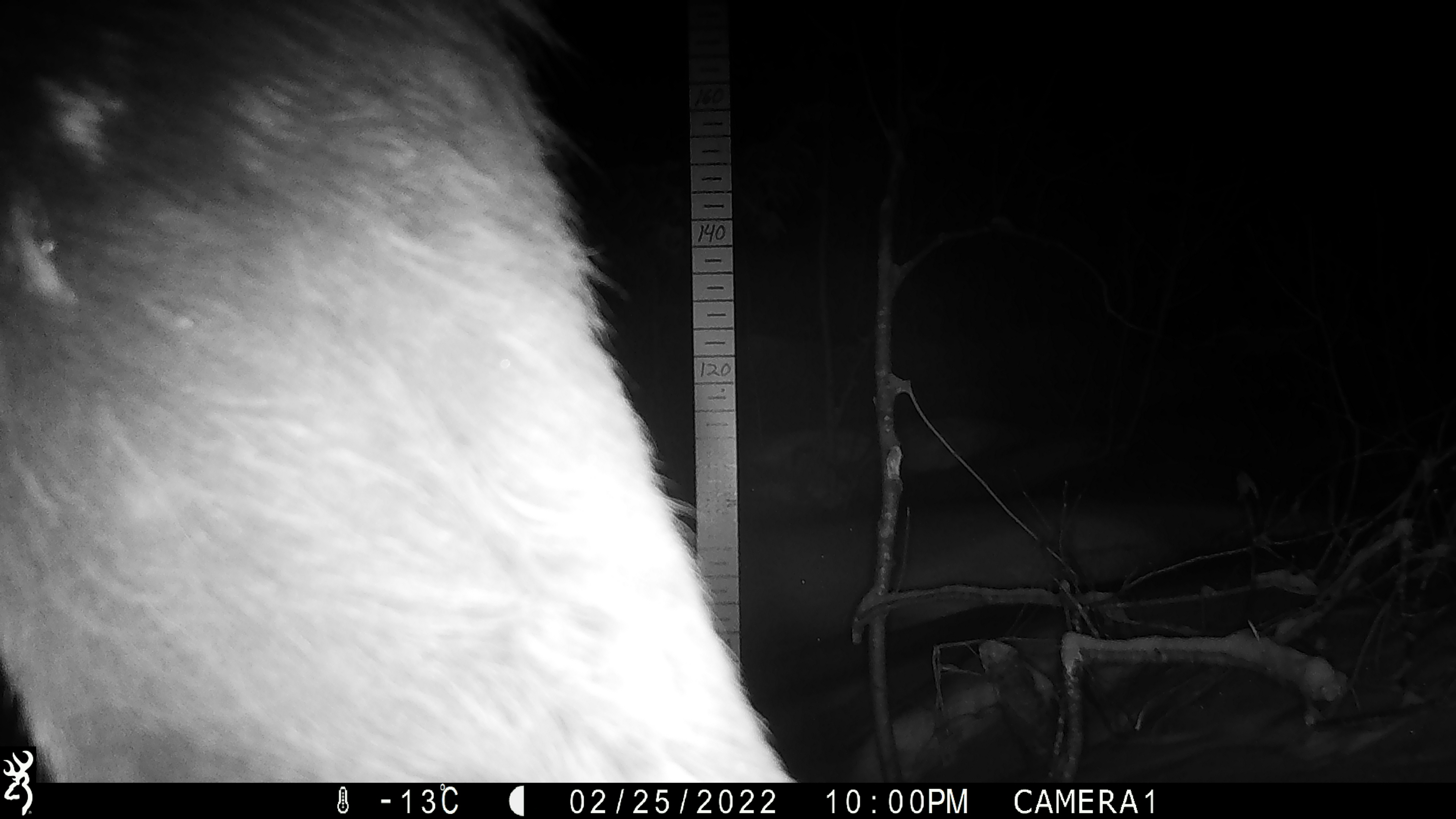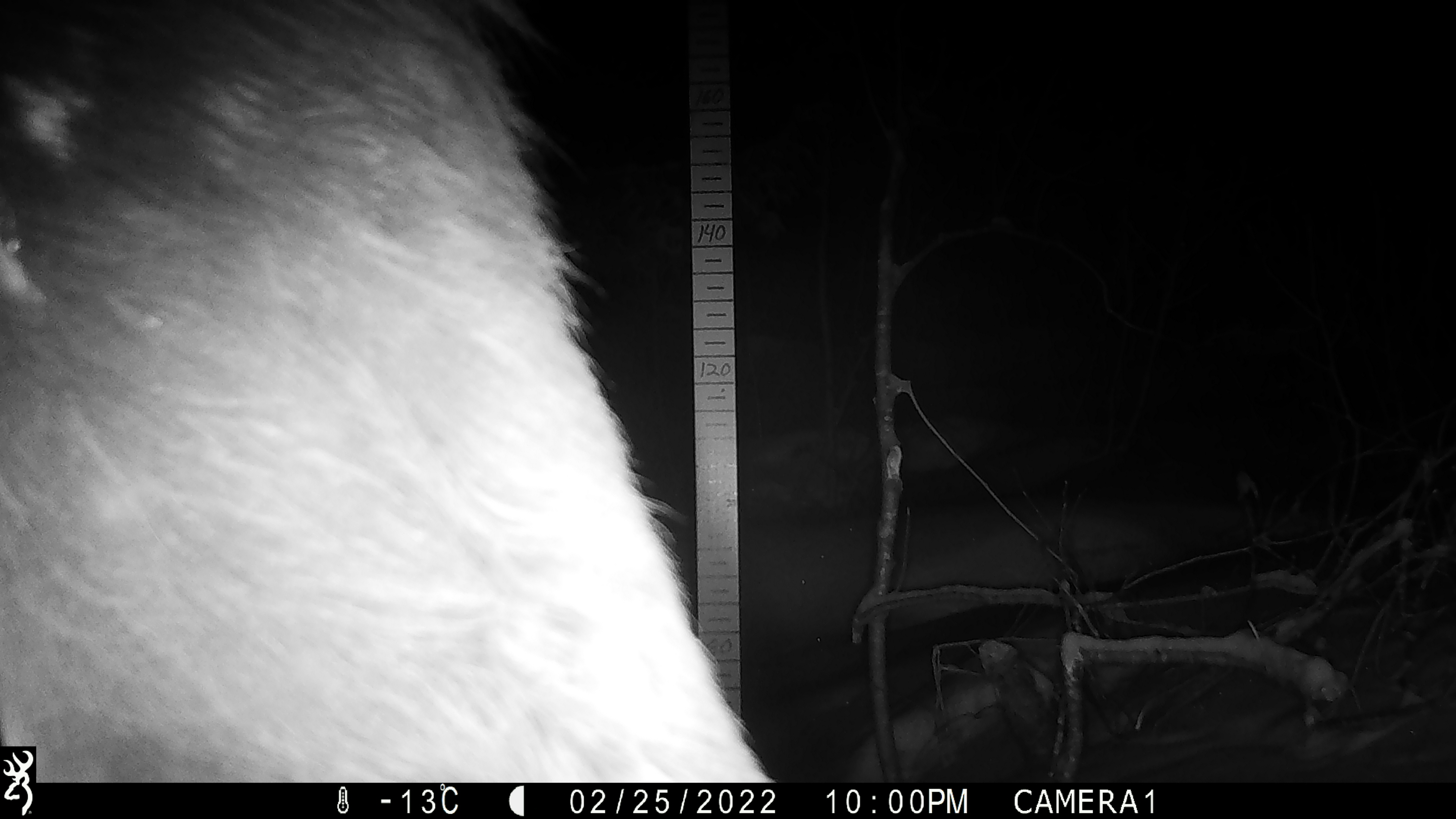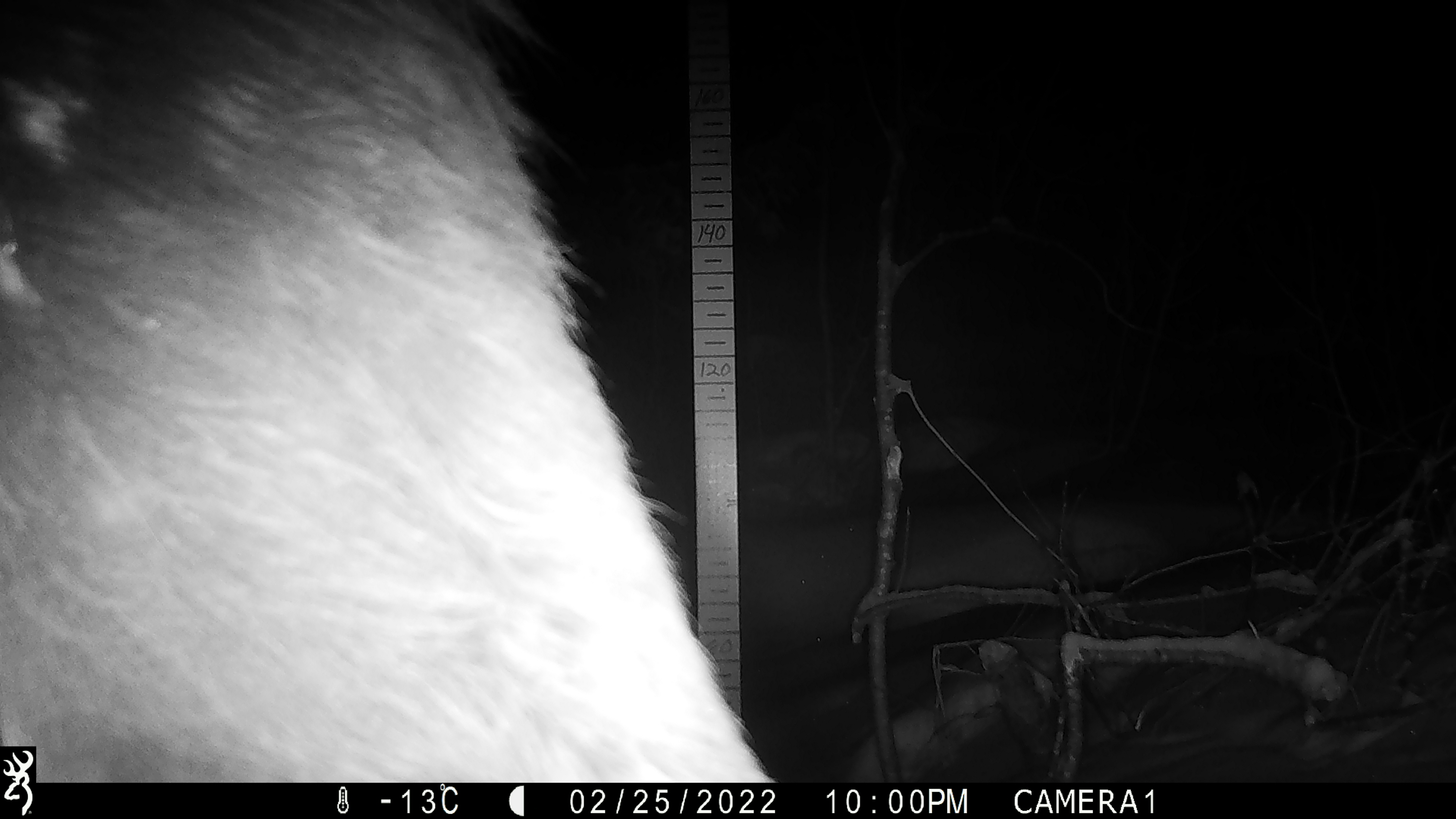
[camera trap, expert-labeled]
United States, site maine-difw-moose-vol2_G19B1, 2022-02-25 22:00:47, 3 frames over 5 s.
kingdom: Animalia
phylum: Chordata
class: Mammalia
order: Artiodactyla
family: Cervidae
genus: Alces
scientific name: Alces alces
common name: moose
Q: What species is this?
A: Moose (Alces alces).